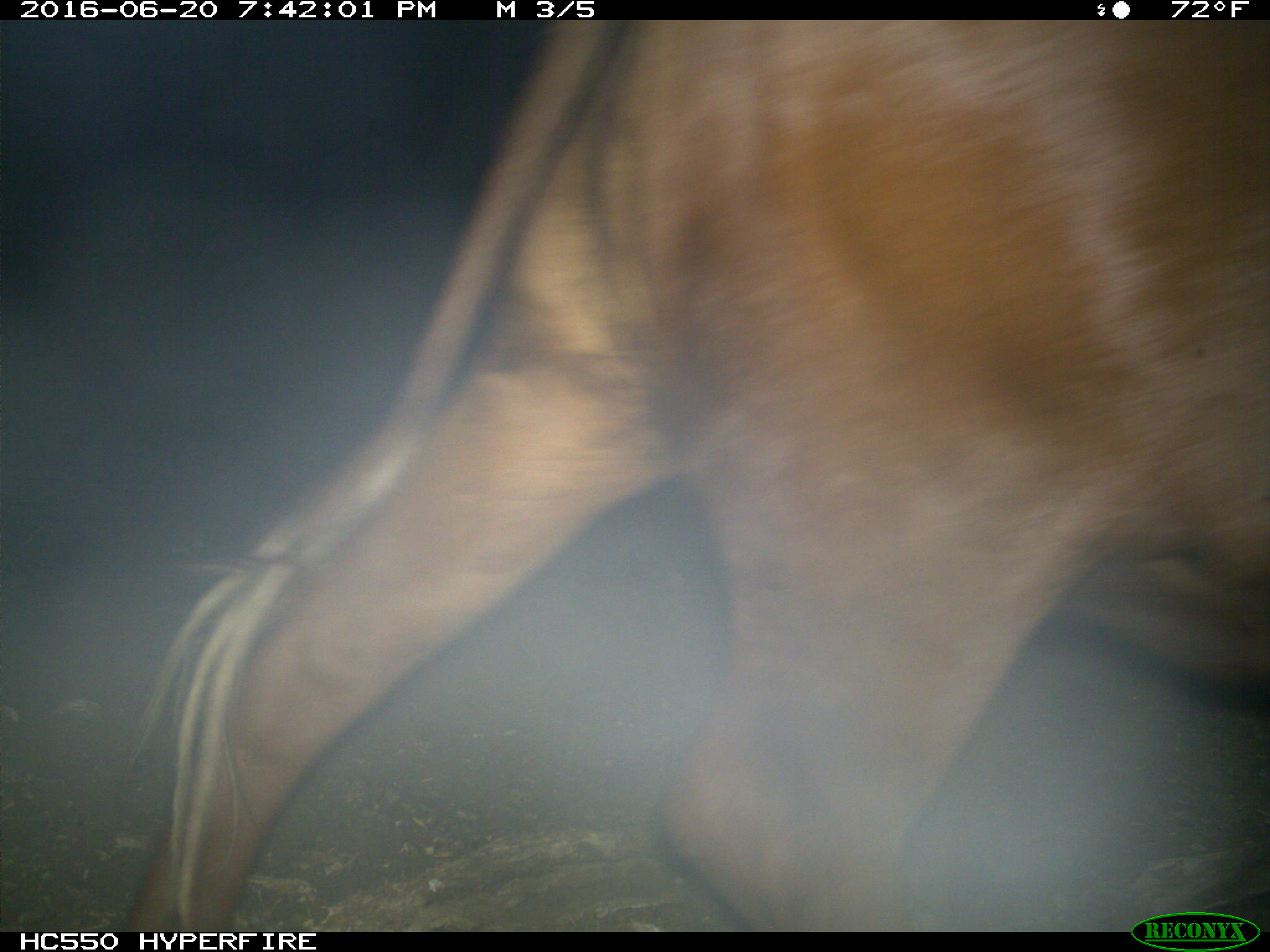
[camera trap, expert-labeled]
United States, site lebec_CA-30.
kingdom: Animalia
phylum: Chordata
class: Mammalia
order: Artiodactyla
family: Bovidae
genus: Bos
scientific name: Bos taurus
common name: domestic cow